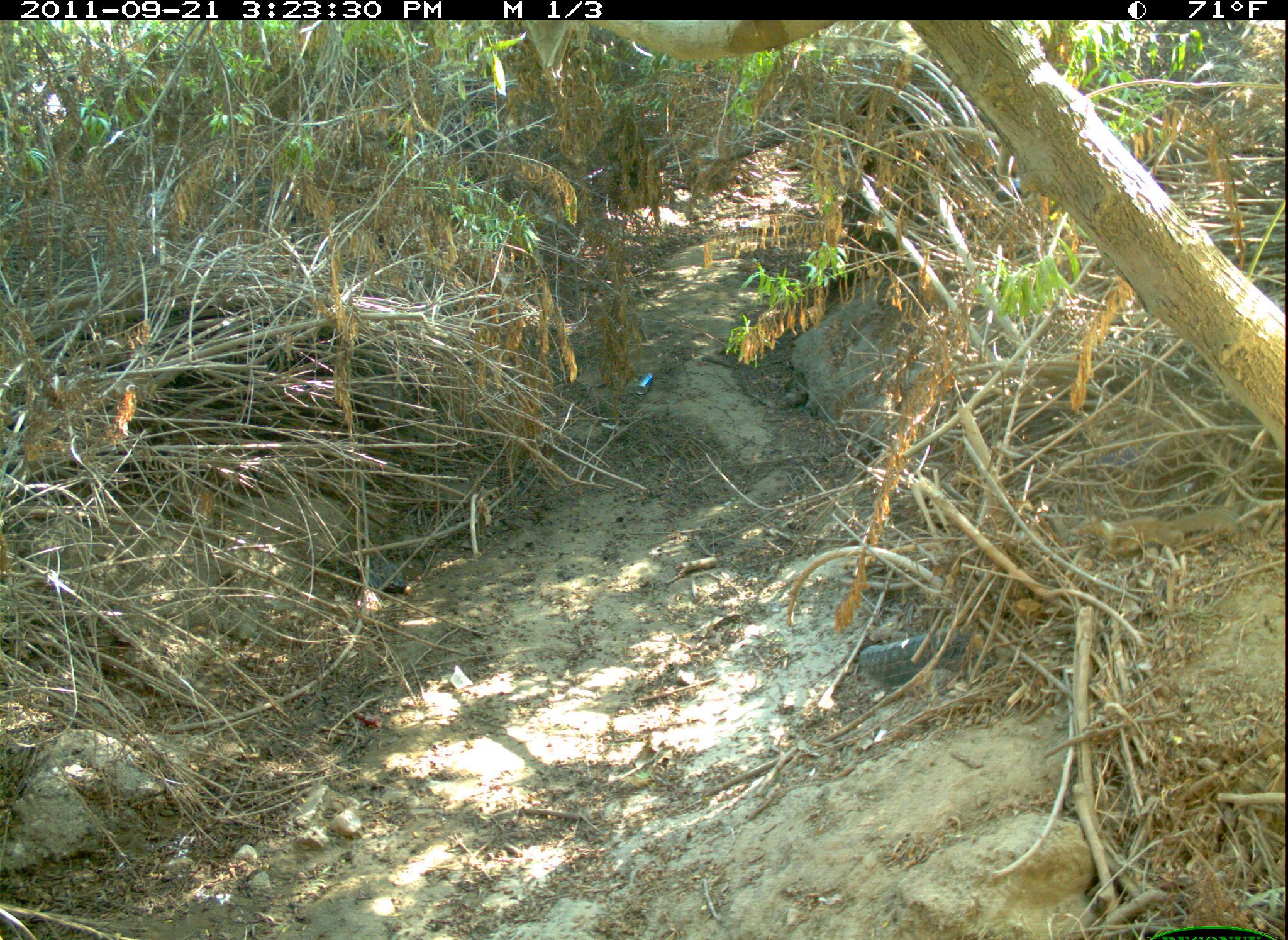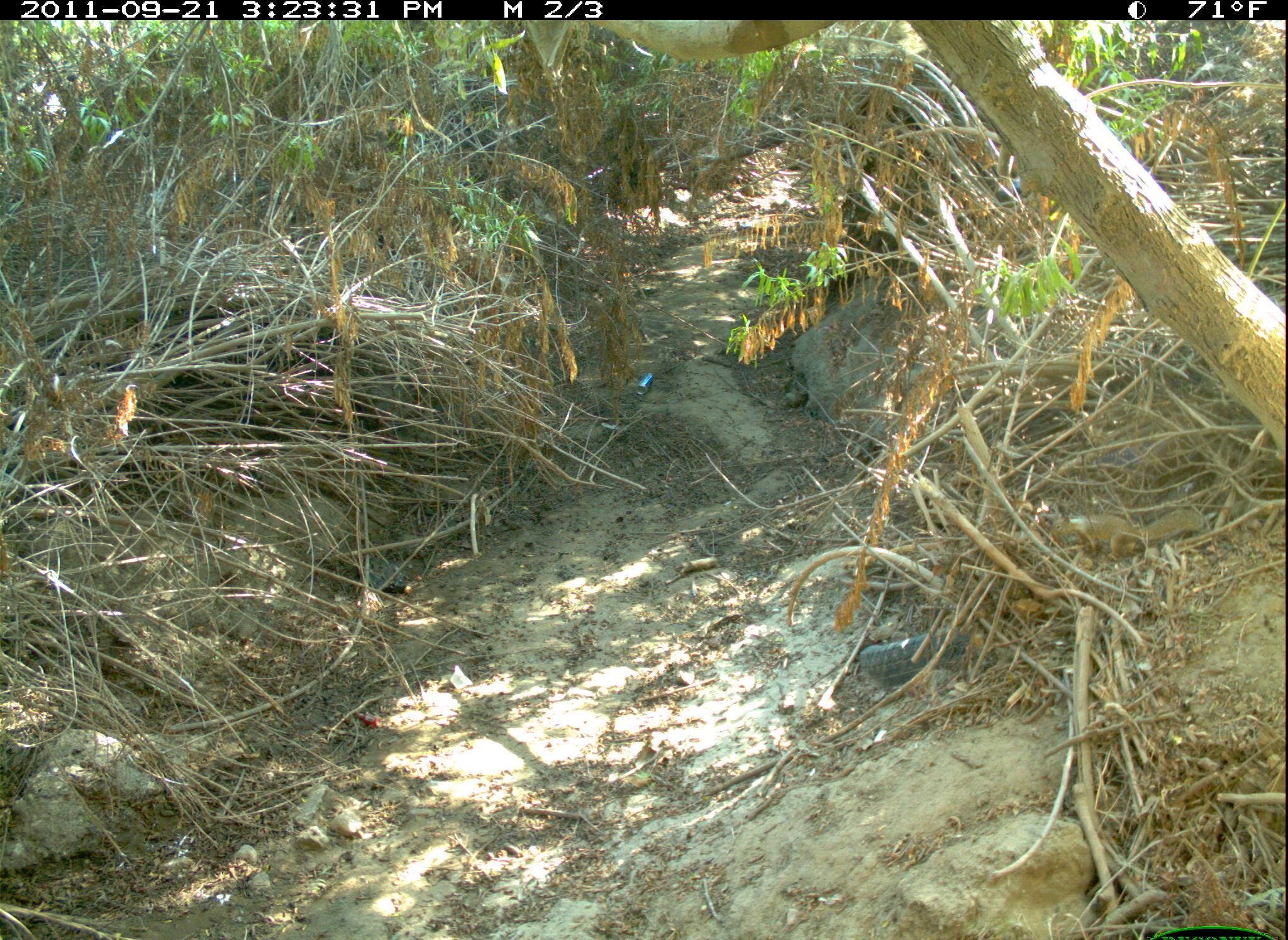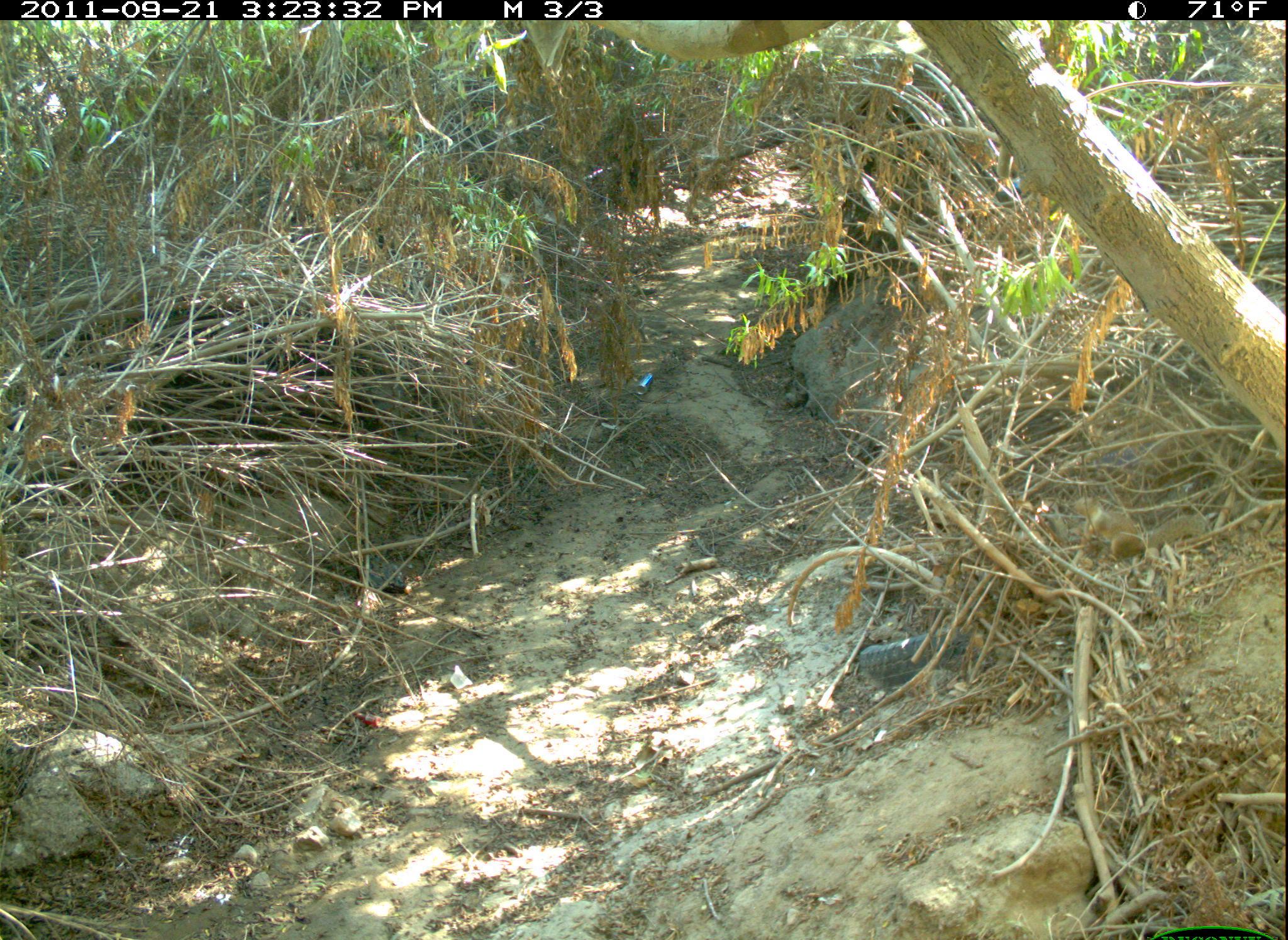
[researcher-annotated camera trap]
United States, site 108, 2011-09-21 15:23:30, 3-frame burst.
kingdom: Animalia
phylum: Chordata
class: Mammalia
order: Rodentia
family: Sciuridae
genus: Sciurus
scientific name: Sciurus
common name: squirrel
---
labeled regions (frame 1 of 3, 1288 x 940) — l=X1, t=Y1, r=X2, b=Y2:
squirrel: l=1072, t=501, r=1251, b=554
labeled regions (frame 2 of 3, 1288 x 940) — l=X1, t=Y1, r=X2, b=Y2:
squirrel: l=1040, t=494, r=1213, b=569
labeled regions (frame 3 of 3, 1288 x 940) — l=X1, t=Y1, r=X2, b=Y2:
squirrel: l=1061, t=486, r=1219, b=577